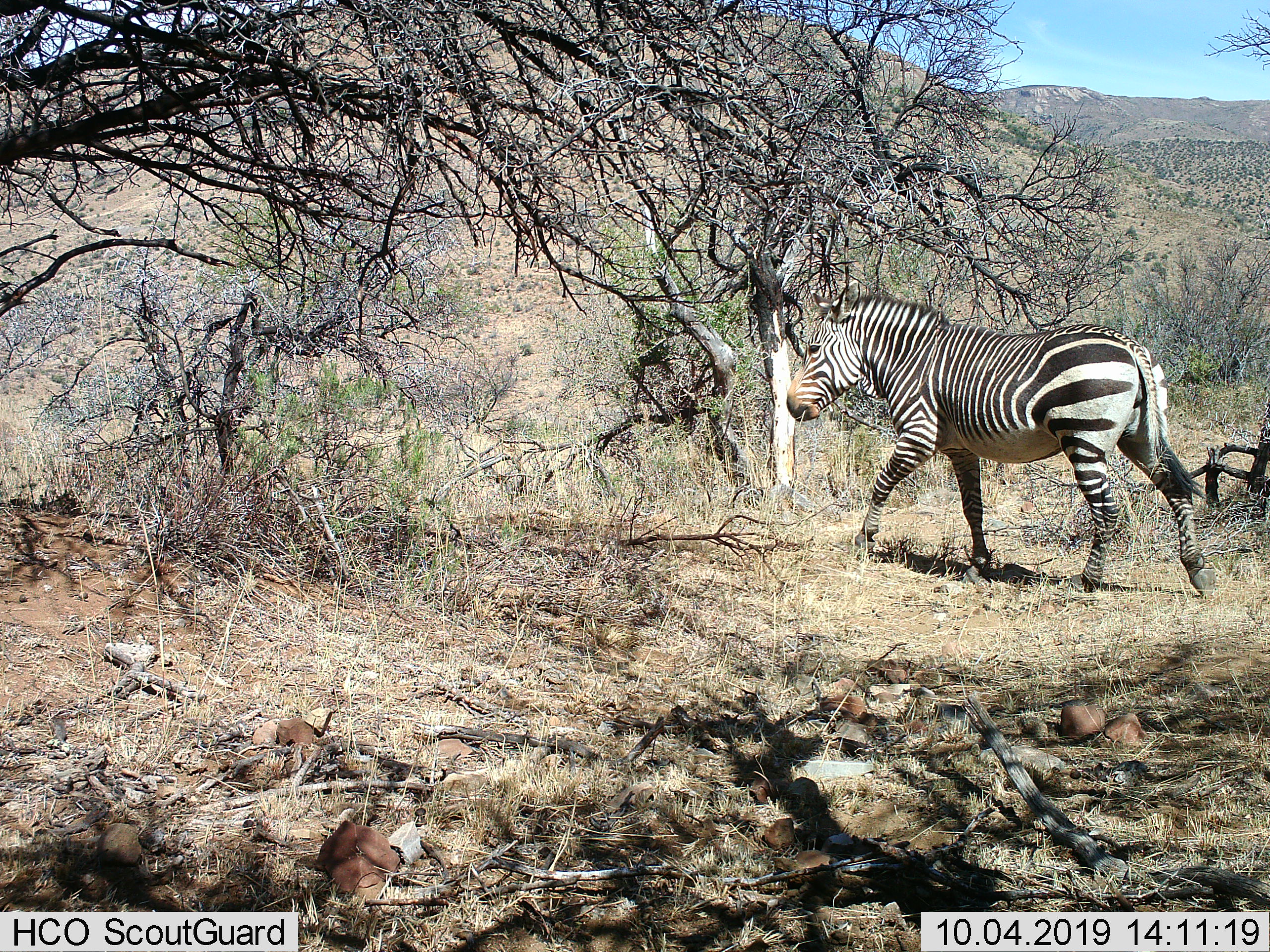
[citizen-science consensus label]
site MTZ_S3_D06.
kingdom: Animalia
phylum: Chordata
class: Mammalia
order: Perissodactyla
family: Equidae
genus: Equus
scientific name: Equus zebra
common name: mountain zebra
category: zebramountain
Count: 1.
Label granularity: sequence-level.